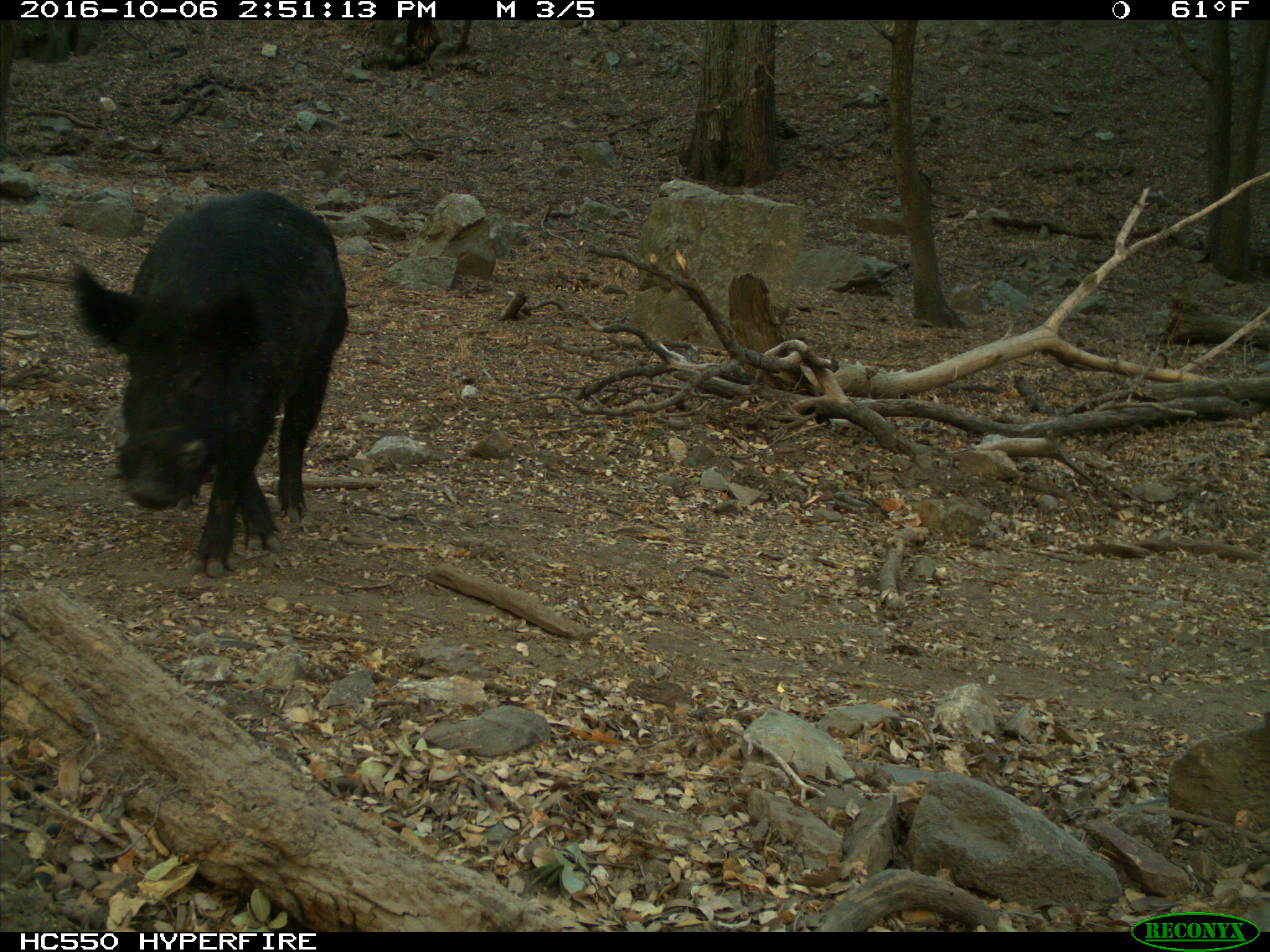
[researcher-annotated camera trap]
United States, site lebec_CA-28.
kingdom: Animalia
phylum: Chordata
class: Mammalia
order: Artiodactyla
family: Suidae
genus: Sus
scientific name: Sus scrofa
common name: wild boar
Sus scrofa (wild boar).